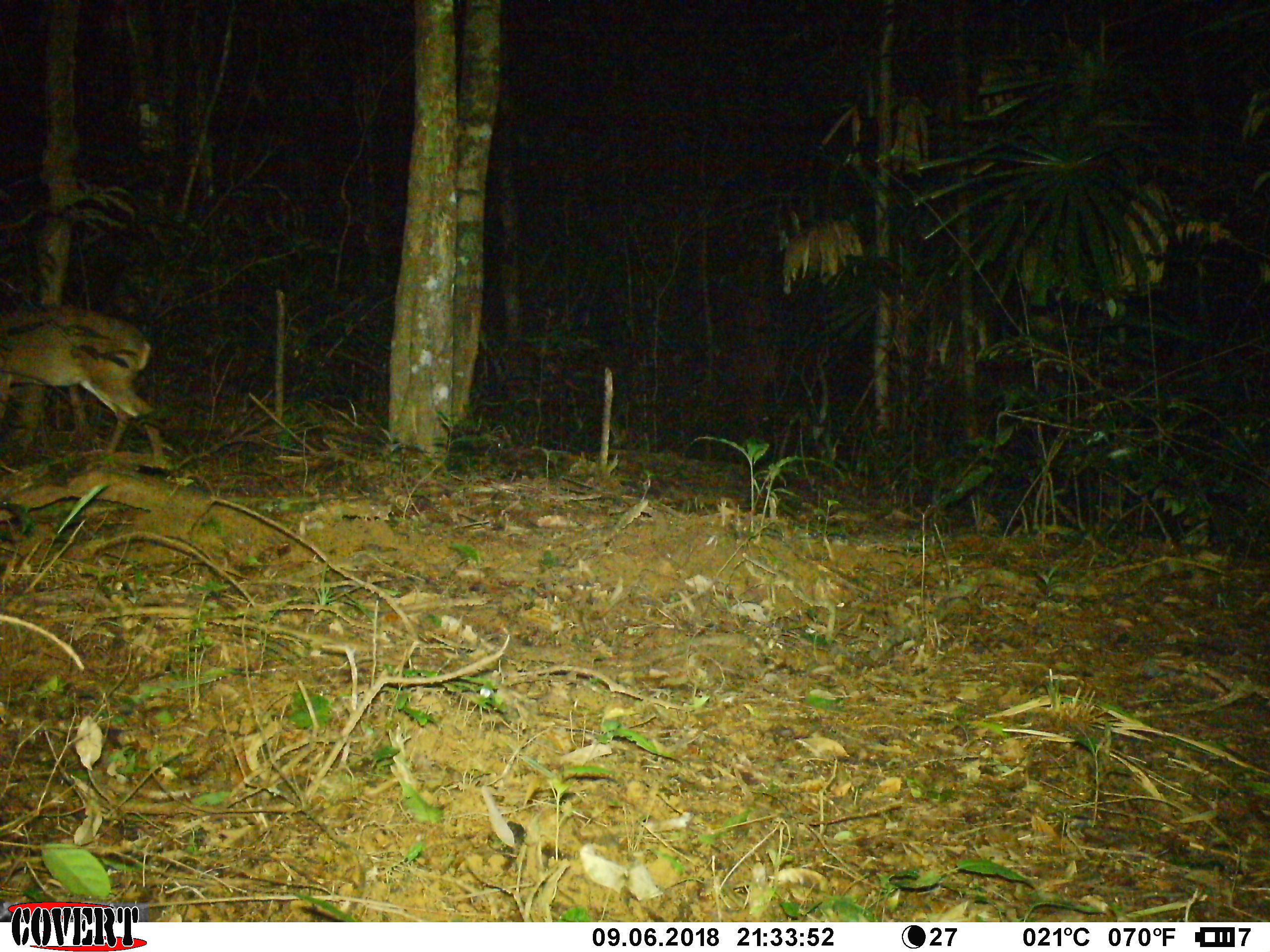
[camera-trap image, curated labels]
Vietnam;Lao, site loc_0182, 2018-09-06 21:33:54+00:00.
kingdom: Animalia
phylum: Chordata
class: Mammalia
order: Artiodactyla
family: Cervidae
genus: Muntiacus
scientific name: Muntiacus vuquangensis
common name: large-antlered muntjac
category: large antlered muntjac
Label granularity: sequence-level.